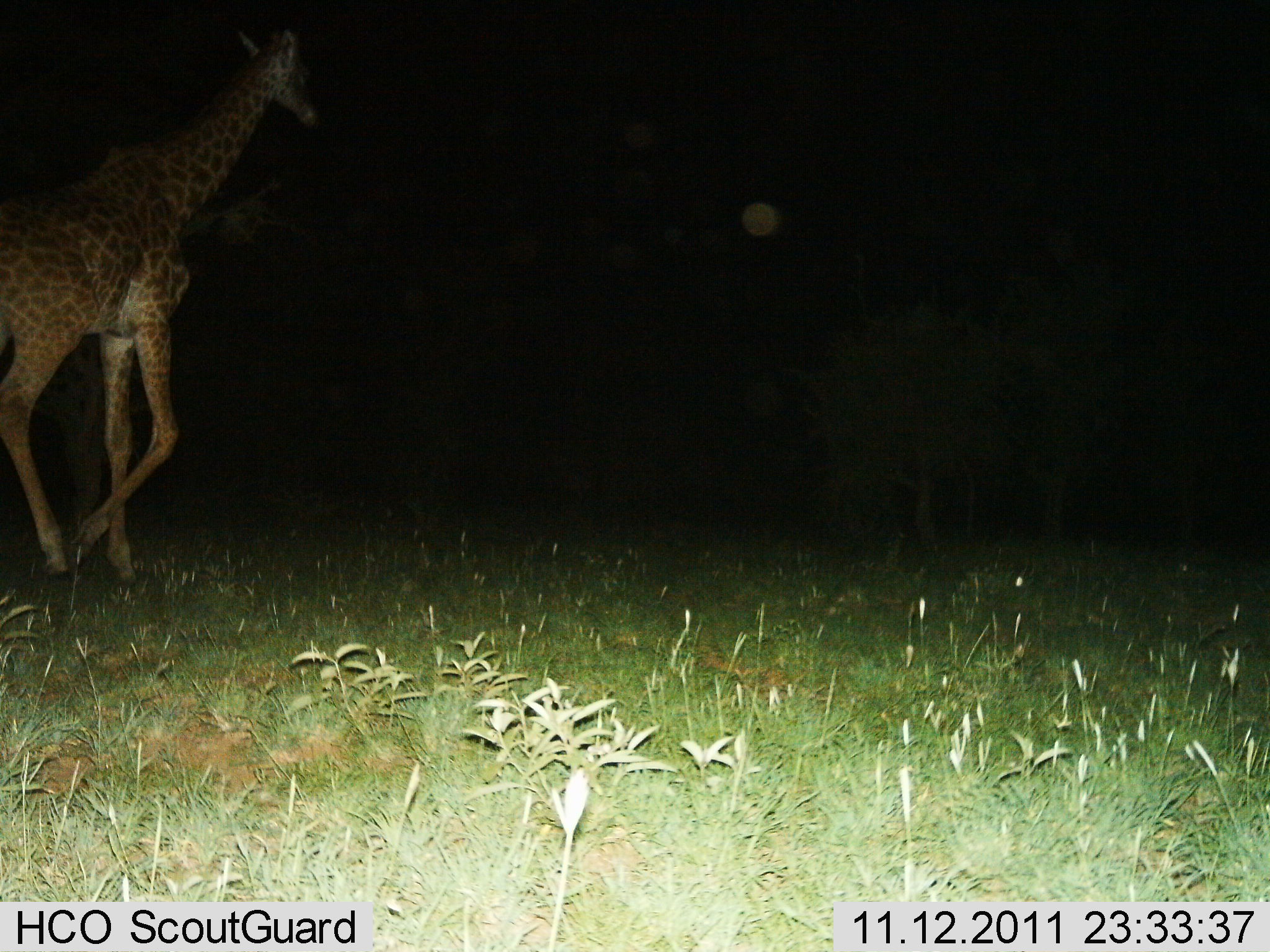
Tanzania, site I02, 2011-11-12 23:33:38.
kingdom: Animalia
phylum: Chordata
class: Mammalia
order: Artiodactyla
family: Giraffidae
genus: Giraffa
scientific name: Giraffa camelopardalis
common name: giraffe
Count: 1.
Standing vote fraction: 0%.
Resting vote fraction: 0%.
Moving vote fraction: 100%.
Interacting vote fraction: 0%.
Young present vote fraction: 0%.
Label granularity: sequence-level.